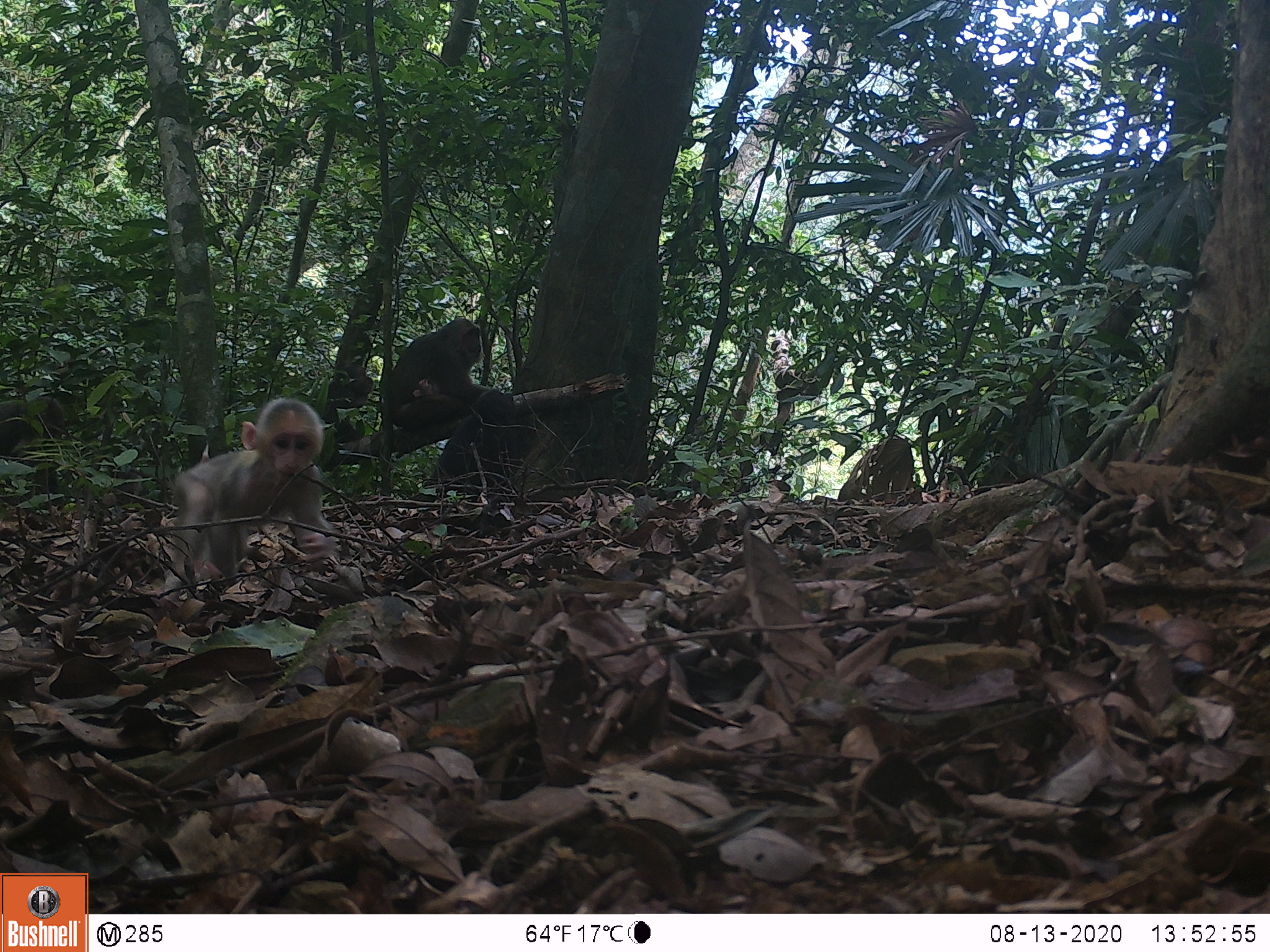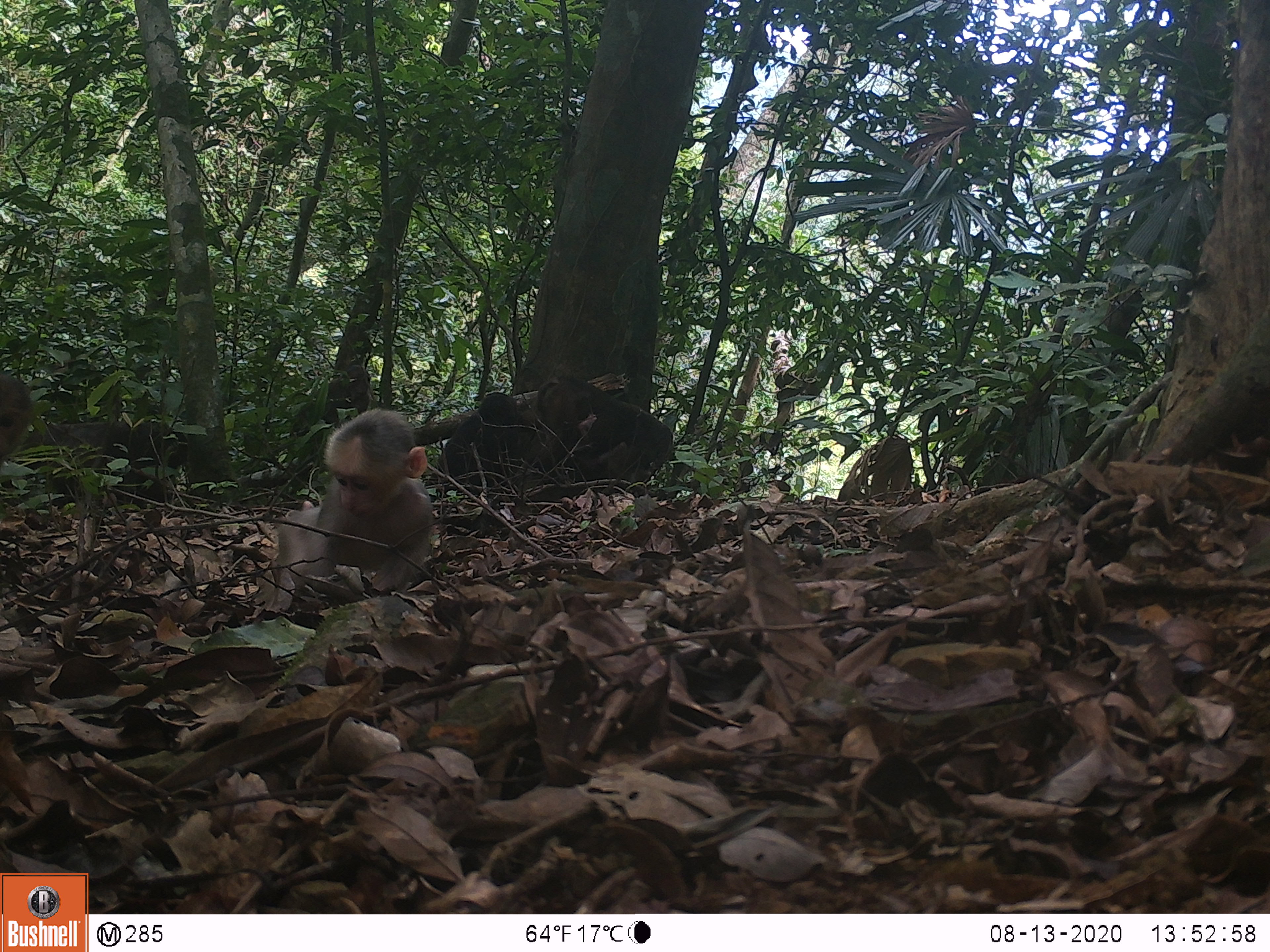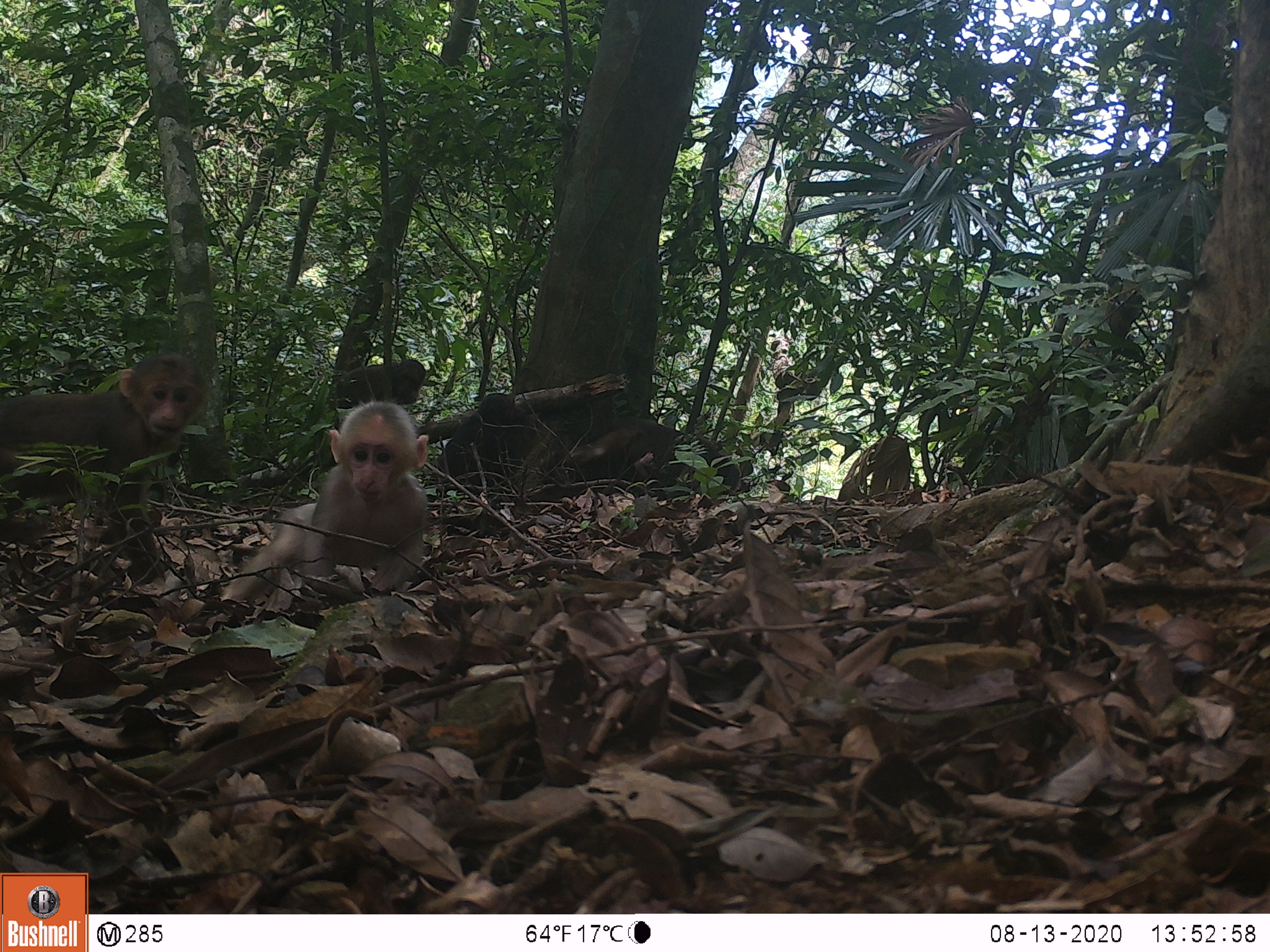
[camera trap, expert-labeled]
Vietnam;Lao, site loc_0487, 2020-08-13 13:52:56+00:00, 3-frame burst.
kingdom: Animalia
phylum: Chordata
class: Mammalia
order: Primates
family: Cercopithecidae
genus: Macaca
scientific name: Macaca arctoides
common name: stump-tailed macaque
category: stump tailed macaque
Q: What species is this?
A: Stump tailed macaque (stump-tailed macaque) (Macaca arctoides).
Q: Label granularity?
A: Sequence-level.